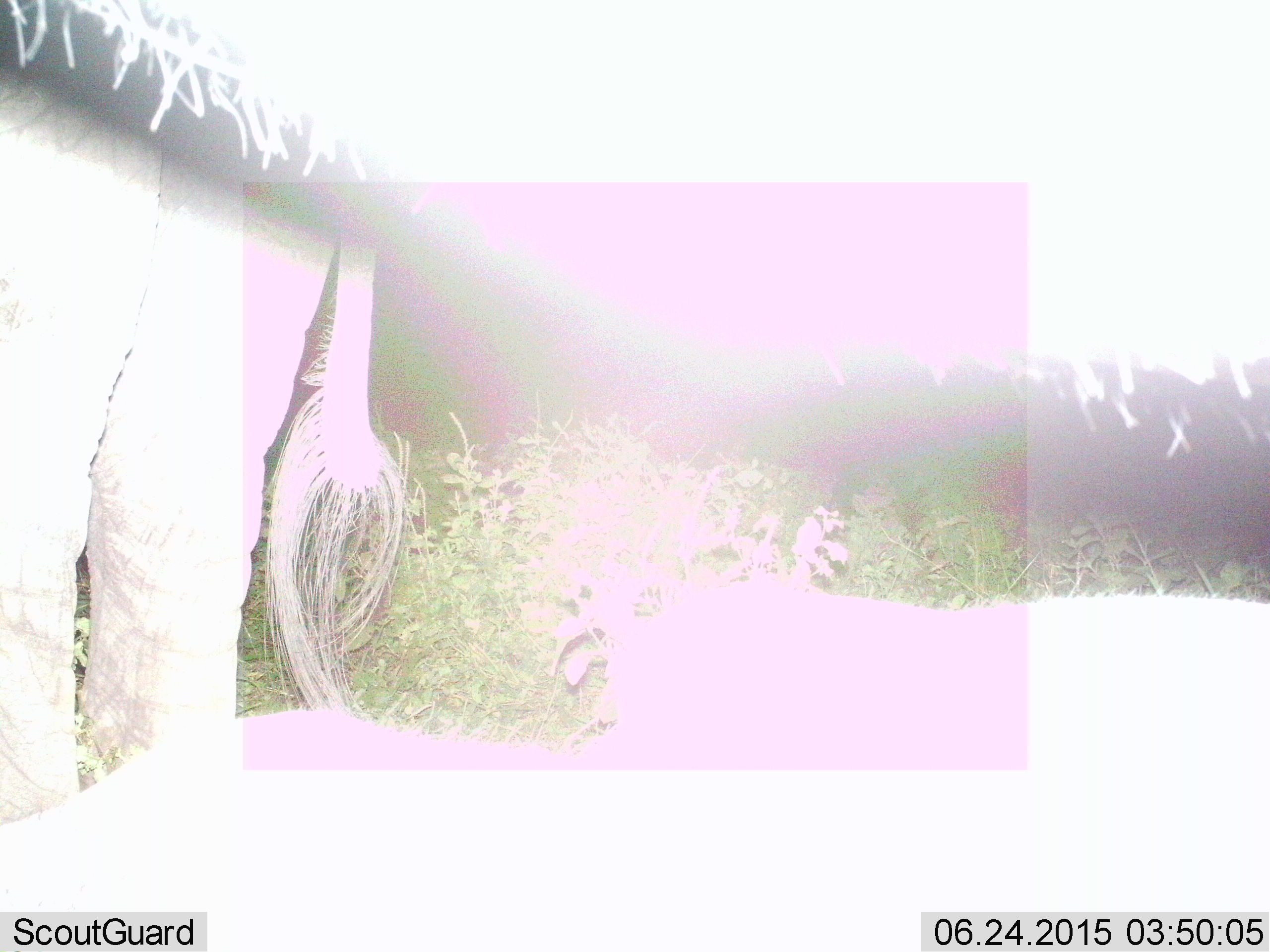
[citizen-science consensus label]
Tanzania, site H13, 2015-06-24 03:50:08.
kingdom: Animalia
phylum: Chordata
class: Mammalia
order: Proboscidea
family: Elephantidae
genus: Loxodonta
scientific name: Loxodonta africana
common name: african bush elephant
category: elephant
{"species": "elephant (african bush elephant) (Loxodonta africana)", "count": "1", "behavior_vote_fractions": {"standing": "100%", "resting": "0%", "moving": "0%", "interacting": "0%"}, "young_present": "0%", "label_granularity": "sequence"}